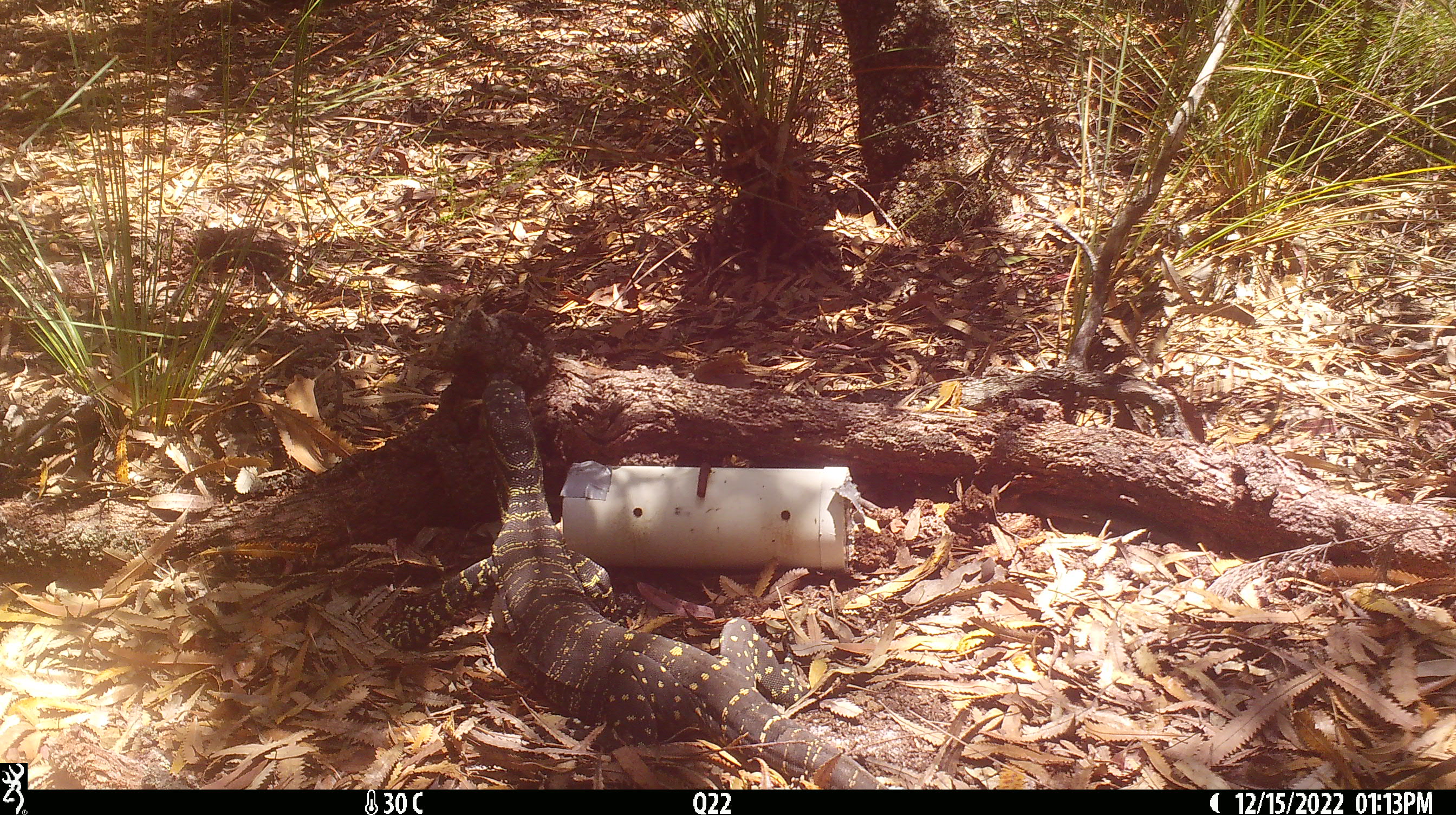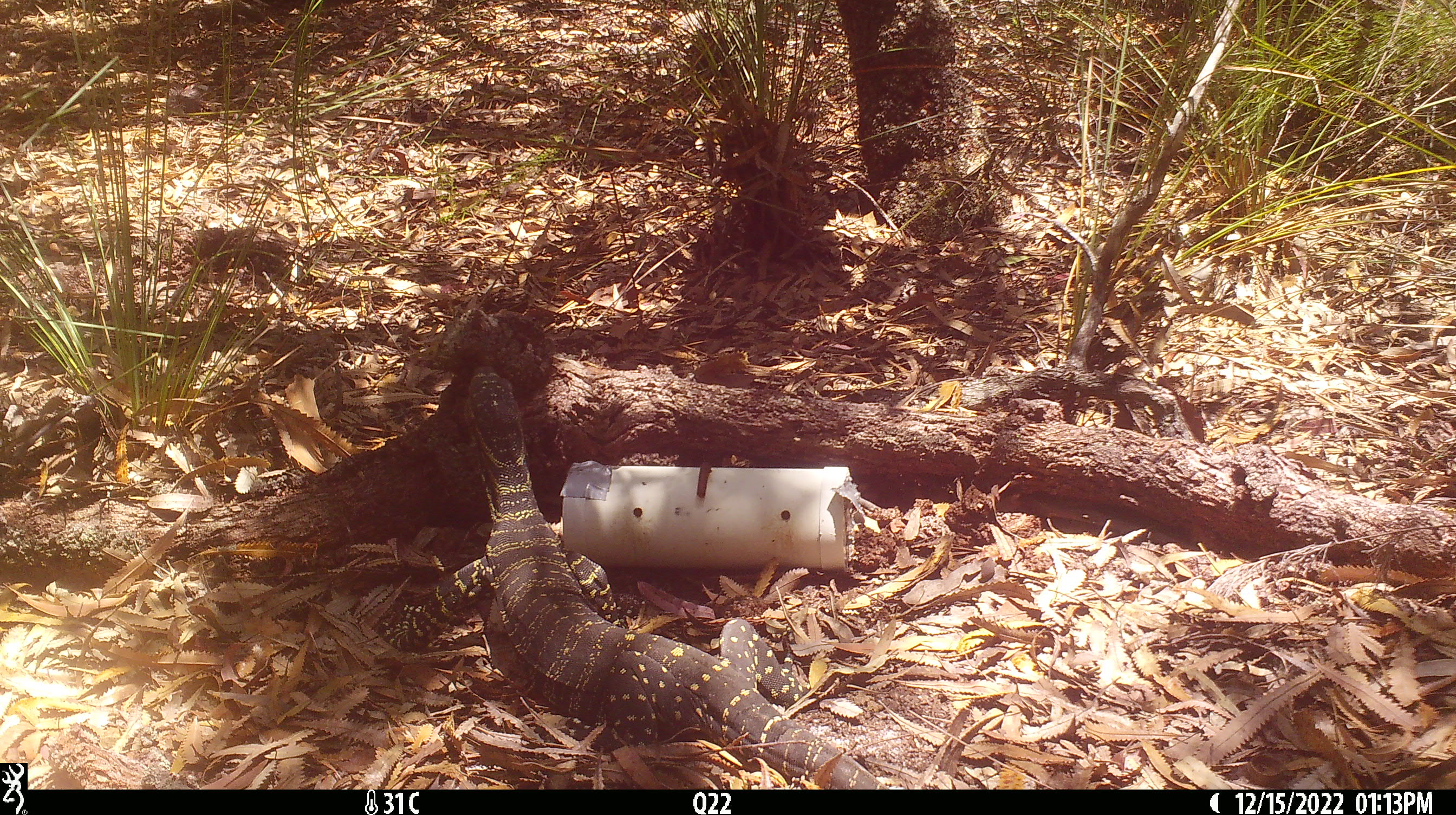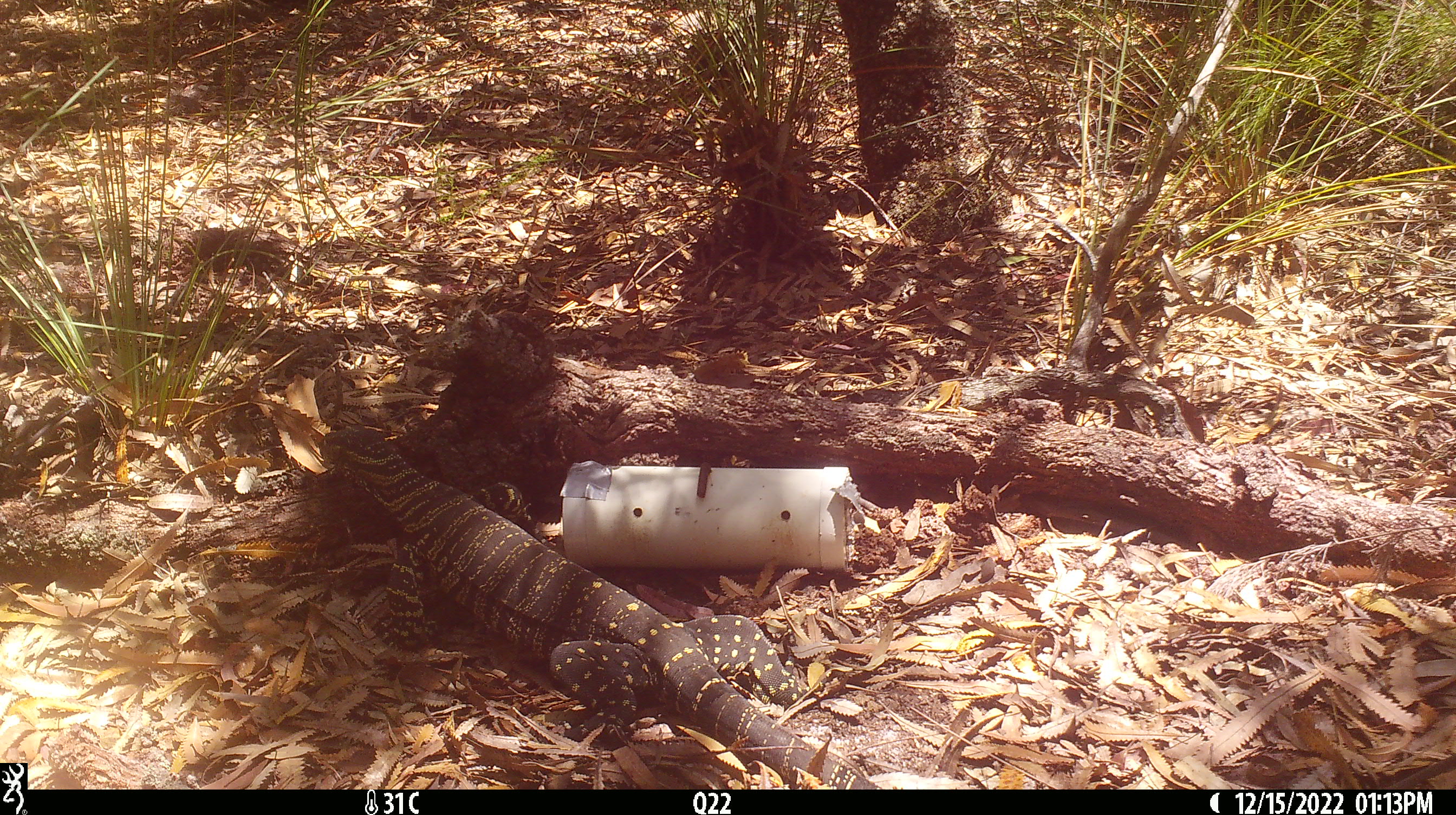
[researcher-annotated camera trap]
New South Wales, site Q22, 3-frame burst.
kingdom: Animalia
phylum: Chordata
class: Reptilia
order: Squamata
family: Varanidae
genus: Varanus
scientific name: Varanus varius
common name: lace monitor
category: goanna